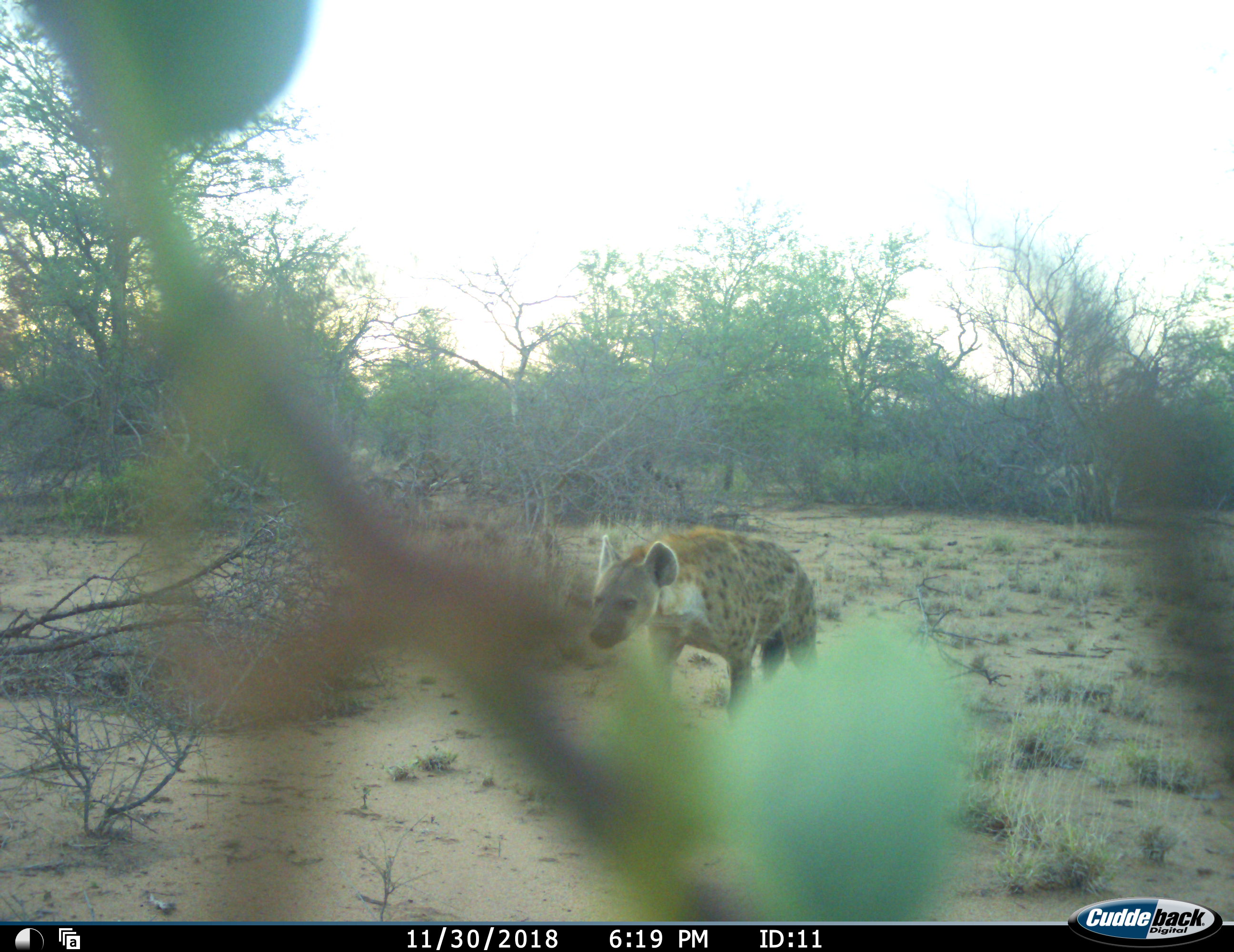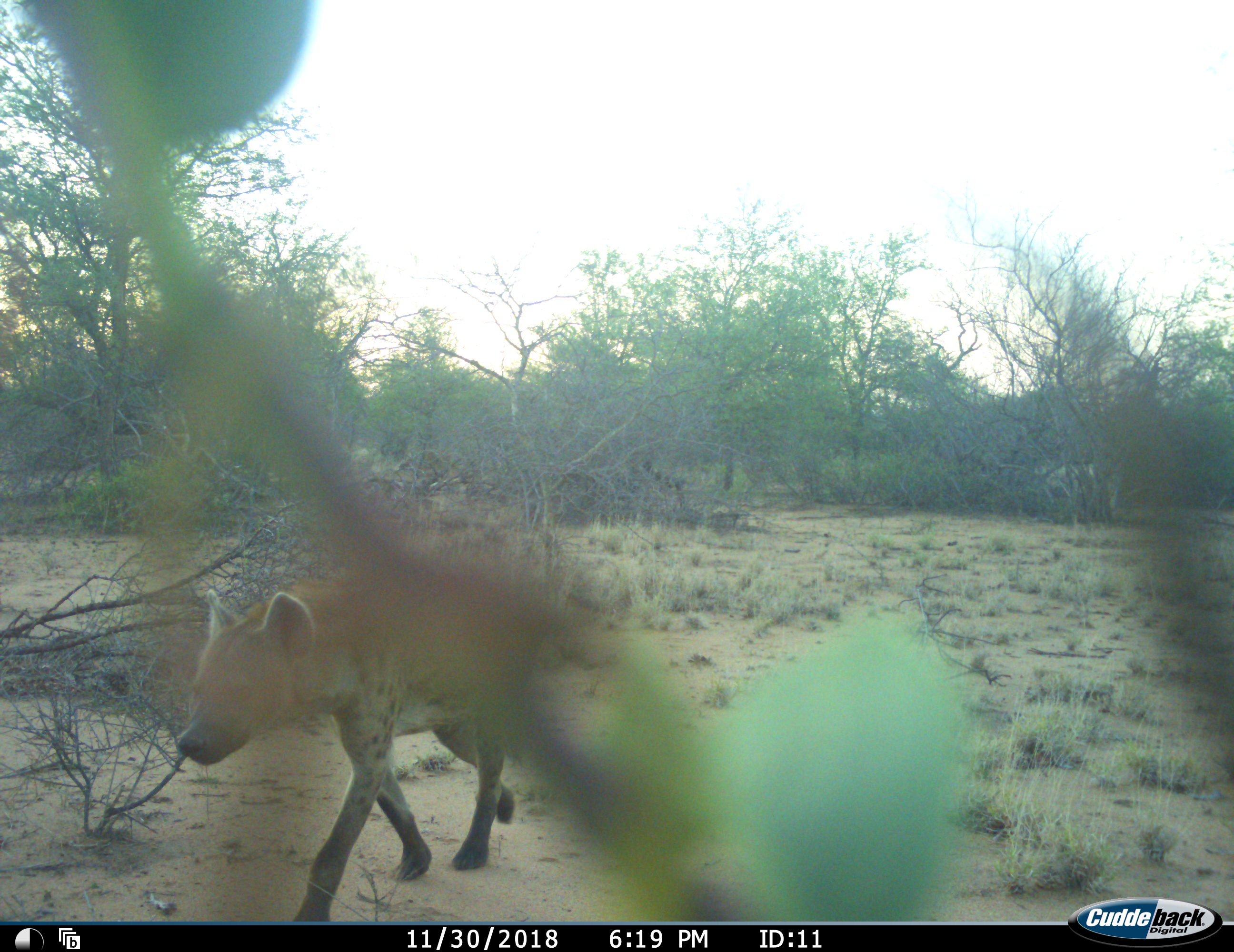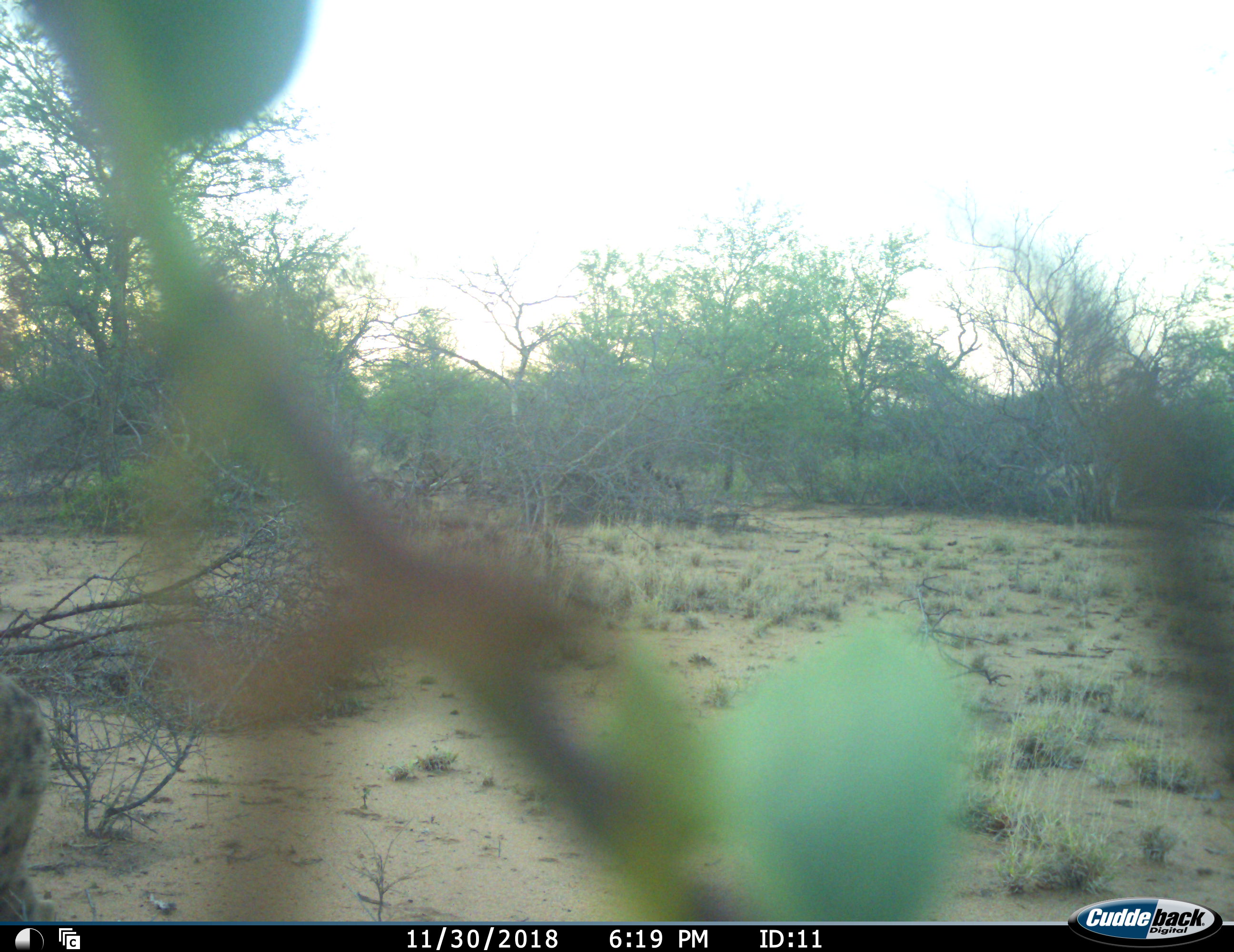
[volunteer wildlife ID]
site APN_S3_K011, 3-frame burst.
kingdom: Animalia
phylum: Chordata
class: Mammalia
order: Carnivora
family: Hyaenidae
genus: Crocuta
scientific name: Crocuta crocuta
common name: spotted hyena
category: hyenaspotted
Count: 1.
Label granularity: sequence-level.